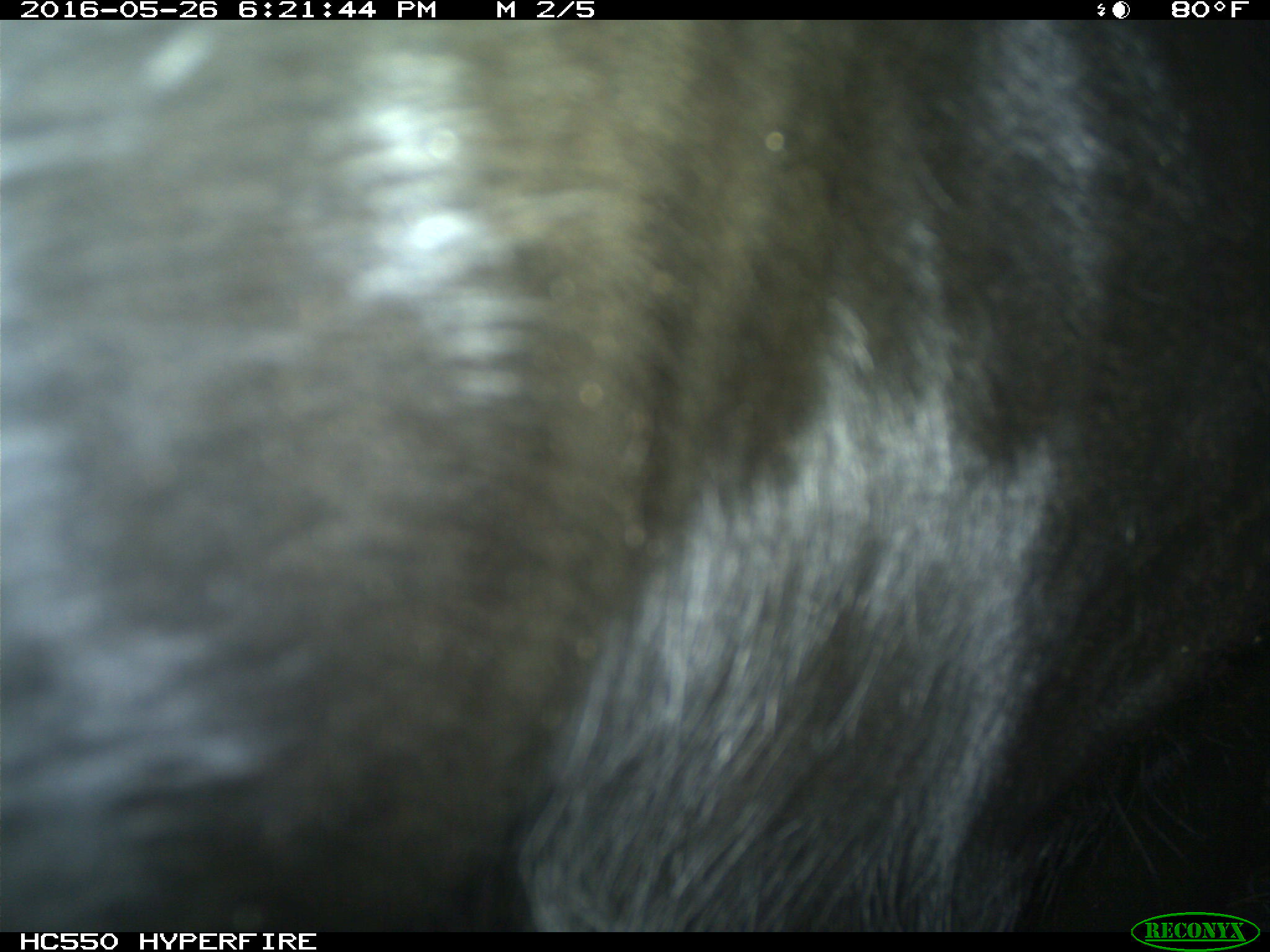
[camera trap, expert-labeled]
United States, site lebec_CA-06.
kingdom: Animalia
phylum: Chordata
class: Mammalia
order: Artiodactyla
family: Bovidae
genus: Bos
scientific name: Bos taurus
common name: domestic cow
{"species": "Bos taurus (domestic cow)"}